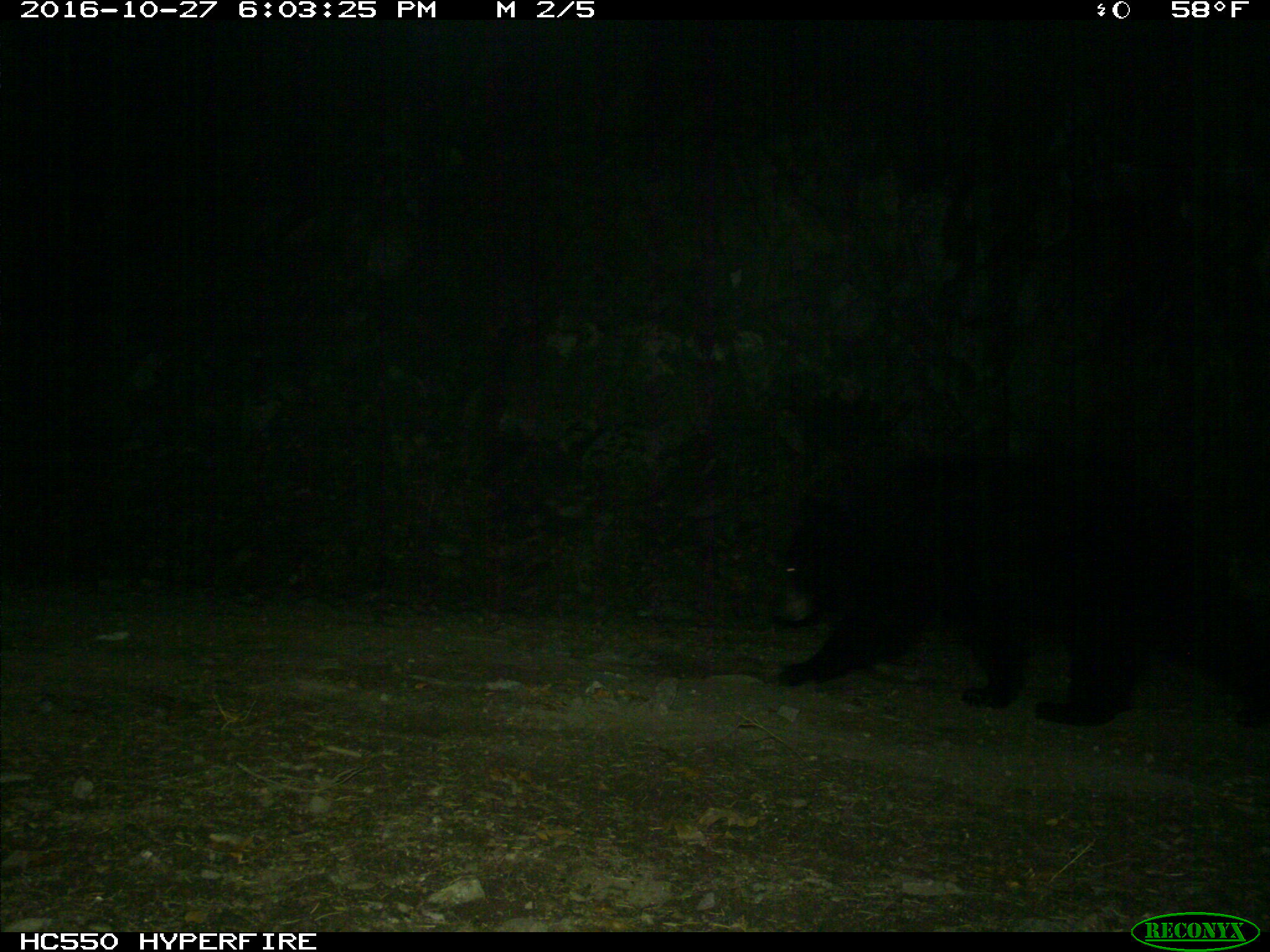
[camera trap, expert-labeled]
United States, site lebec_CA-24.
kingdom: Animalia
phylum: Chordata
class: Mammalia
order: Carnivora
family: Ursidae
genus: Ursus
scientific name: Ursus americanus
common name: american black bear